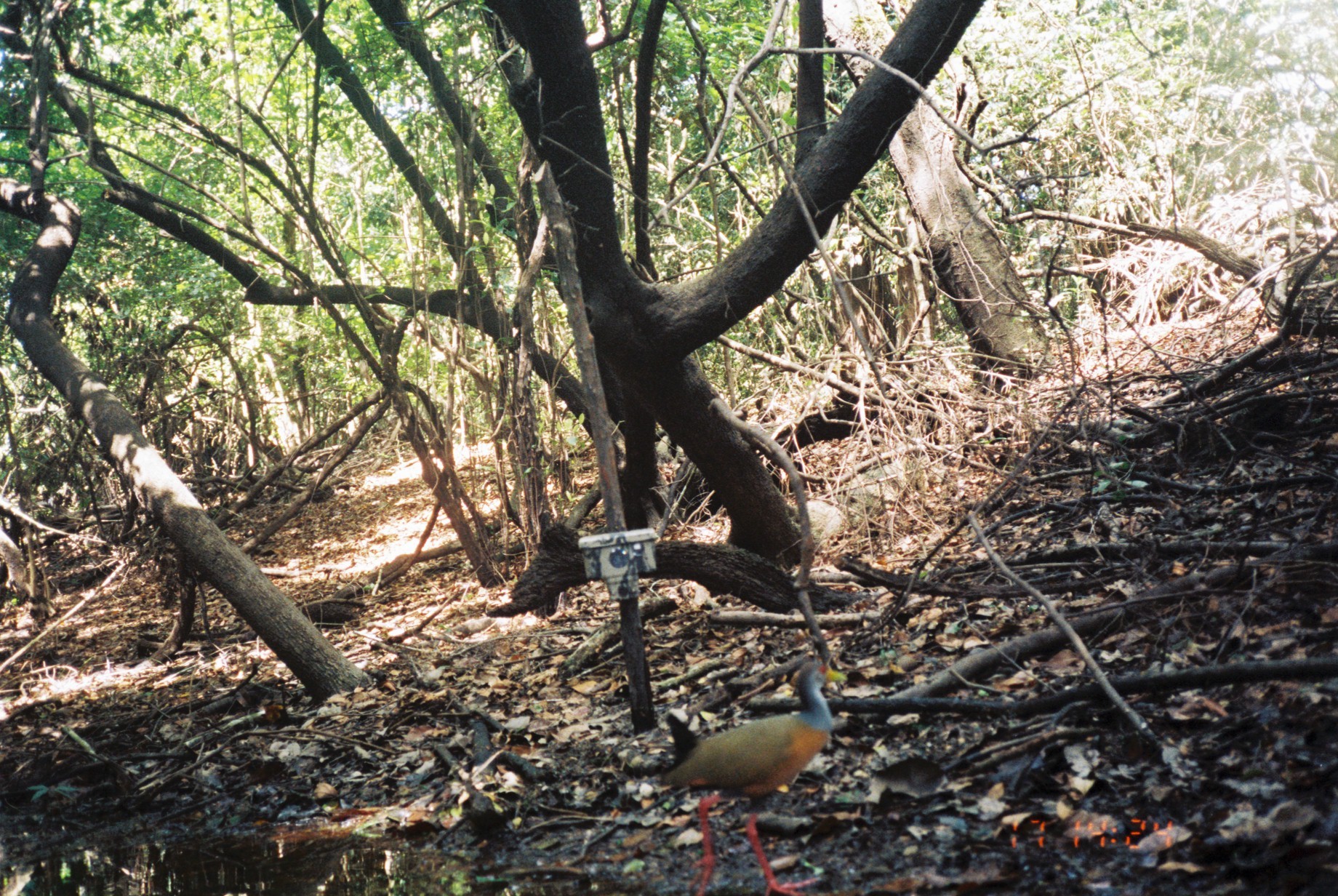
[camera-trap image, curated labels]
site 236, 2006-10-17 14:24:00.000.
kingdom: Animalia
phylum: Chordata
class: Aves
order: Gruiformes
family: Rallidae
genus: Aramides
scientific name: Aramides cajaneus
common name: gray-cowled wood-rail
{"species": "Aramides cajaneus (gray-cowled wood-rail)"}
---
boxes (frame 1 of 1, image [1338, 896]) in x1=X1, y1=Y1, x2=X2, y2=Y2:
aramides cajaneus: x1=658, y1=658, x2=850, y2=894